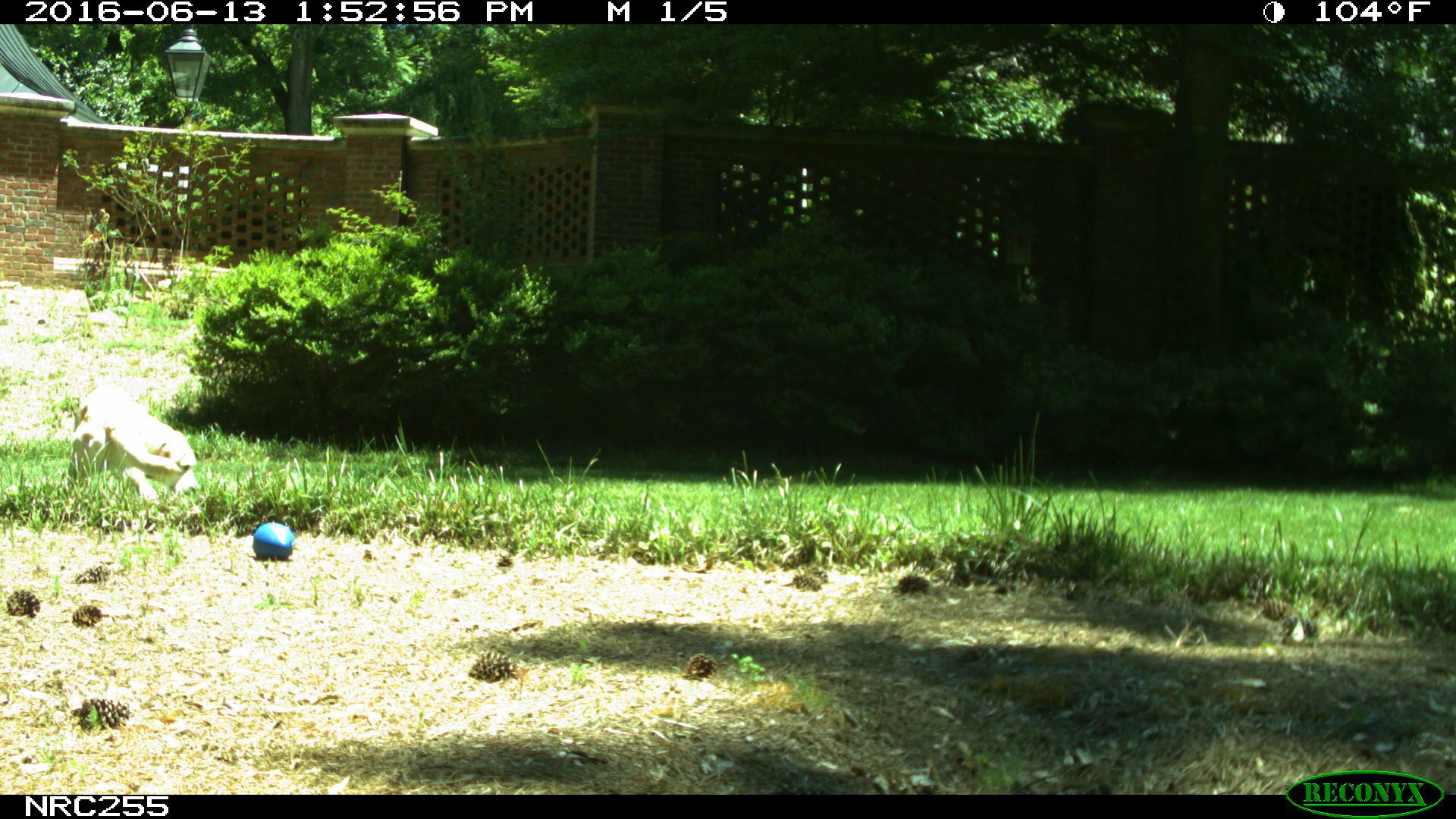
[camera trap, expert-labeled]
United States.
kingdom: Animalia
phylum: Chordata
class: Mammalia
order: Carnivora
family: Canidae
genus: Canis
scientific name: Canis familiaris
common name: domestic dog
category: Dog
Dog (domestic dog) (Canis familiaris).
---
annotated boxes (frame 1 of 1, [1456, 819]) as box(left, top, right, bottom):
Dog: box(58, 384, 214, 522)